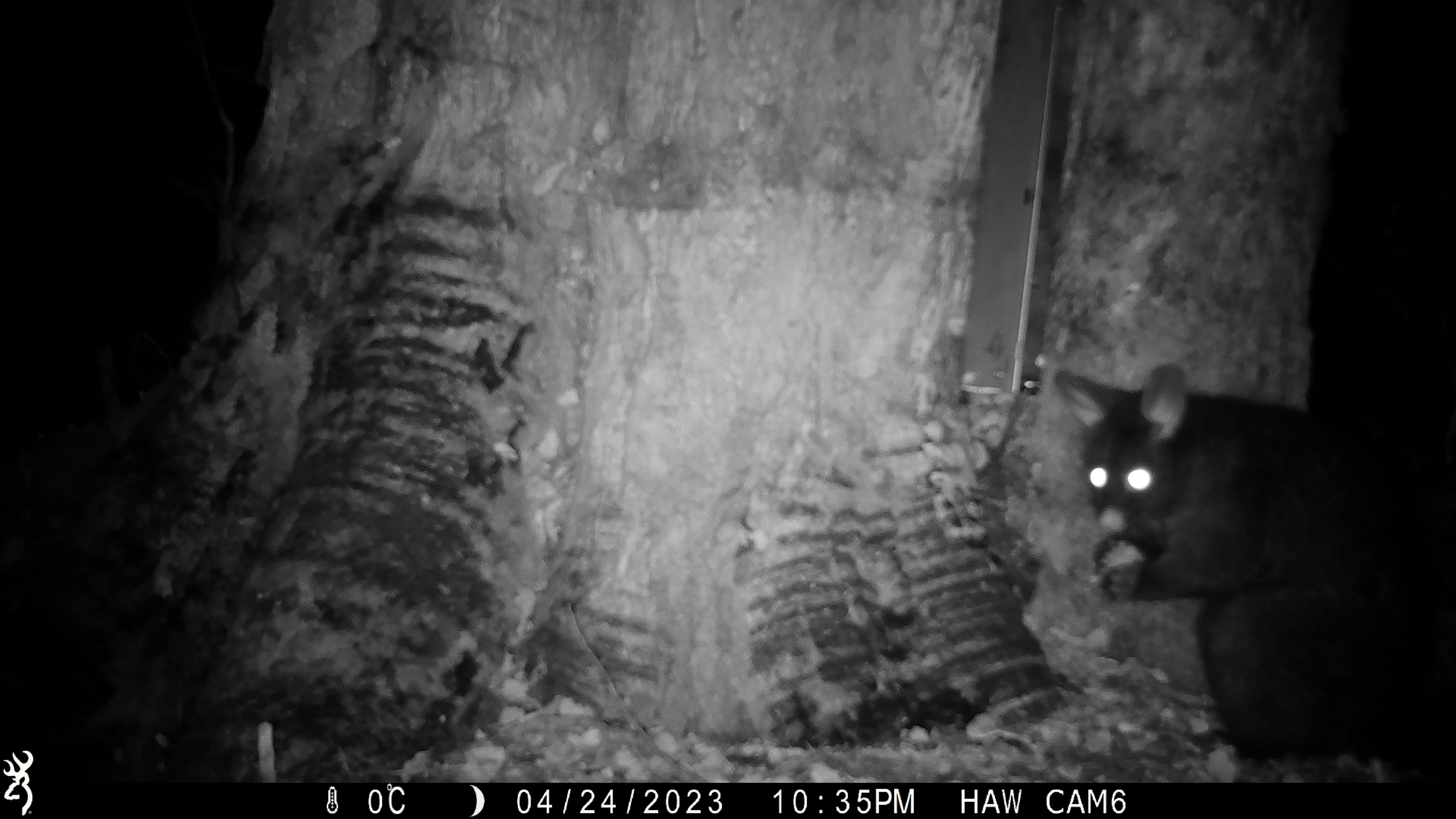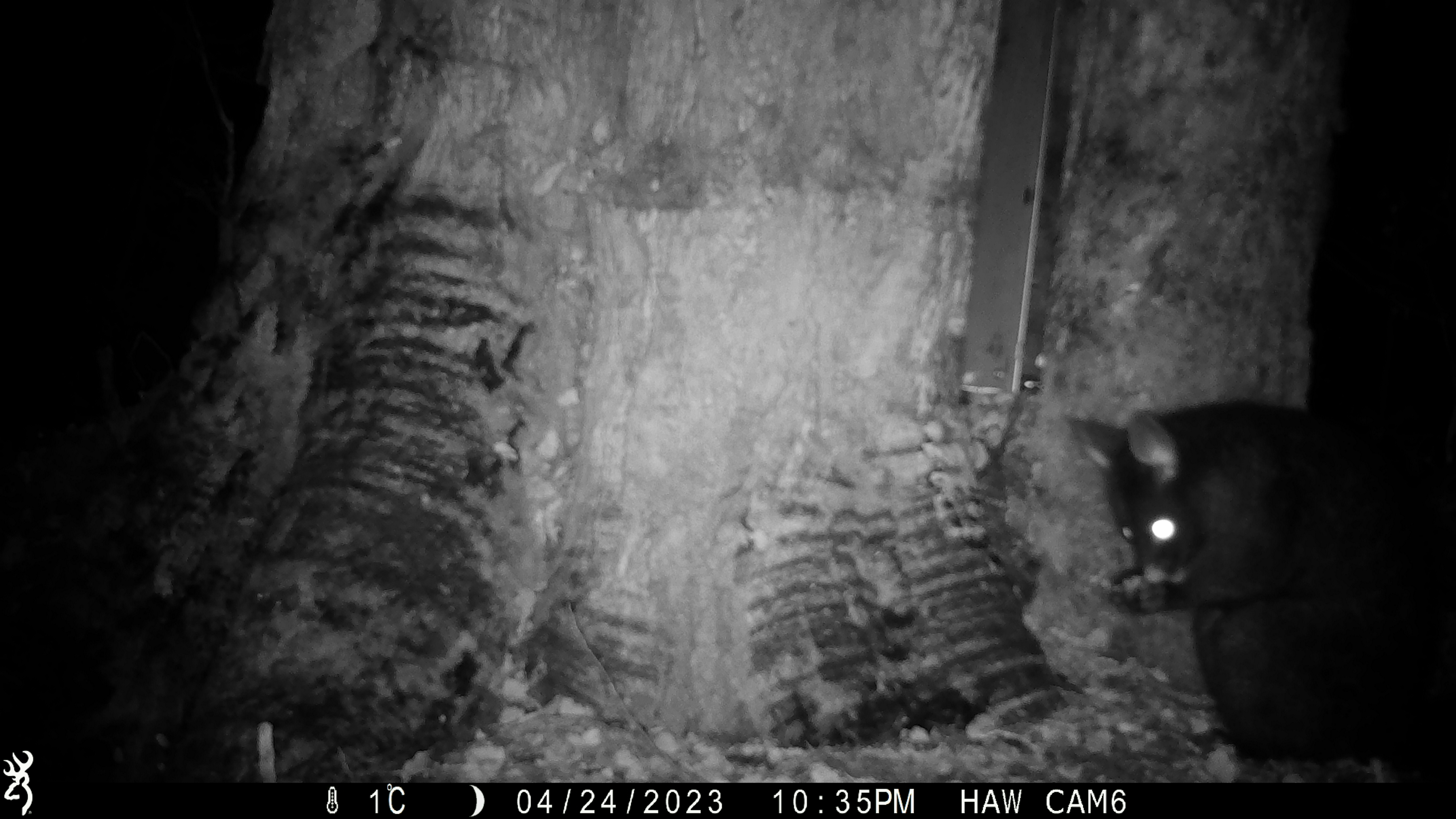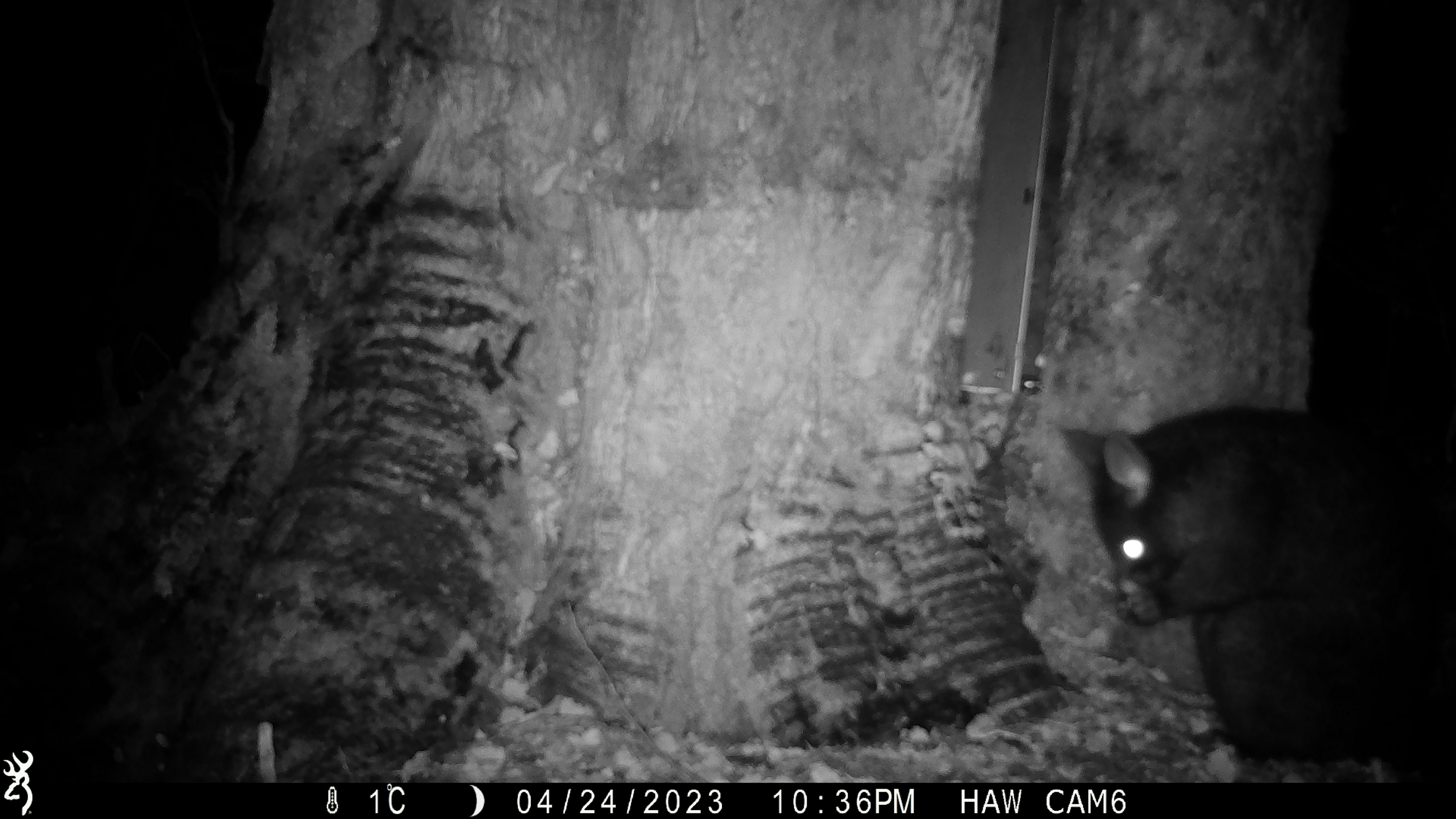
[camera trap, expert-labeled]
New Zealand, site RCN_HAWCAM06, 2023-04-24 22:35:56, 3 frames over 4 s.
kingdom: Animalia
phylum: Chordata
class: Mammalia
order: Diprotodontia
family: Phalangeridae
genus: Trichosurus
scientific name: Trichosurus vulpecula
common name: common brushtail possum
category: possum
Possum (common brushtail possum) (Trichosurus vulpecula).